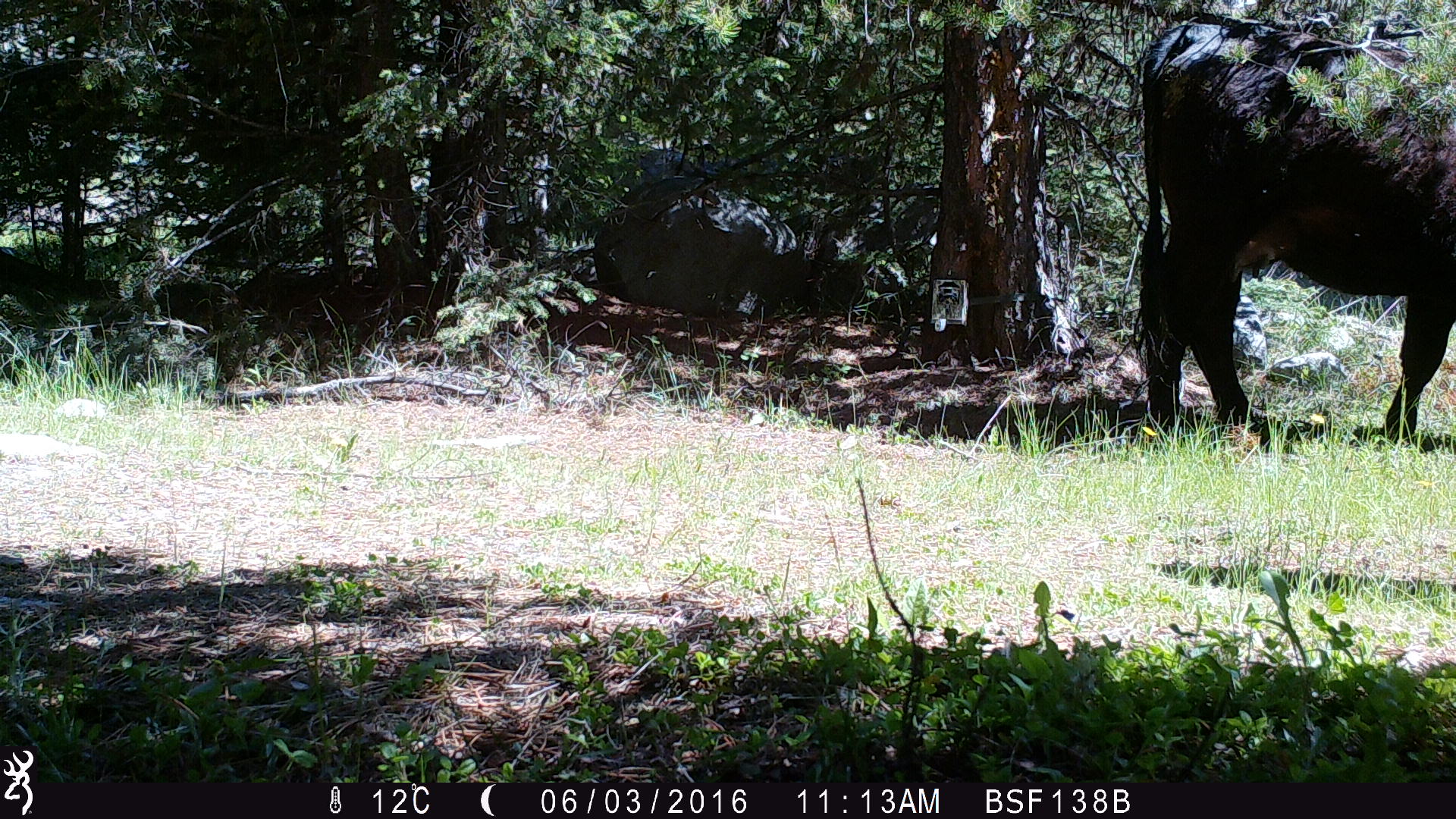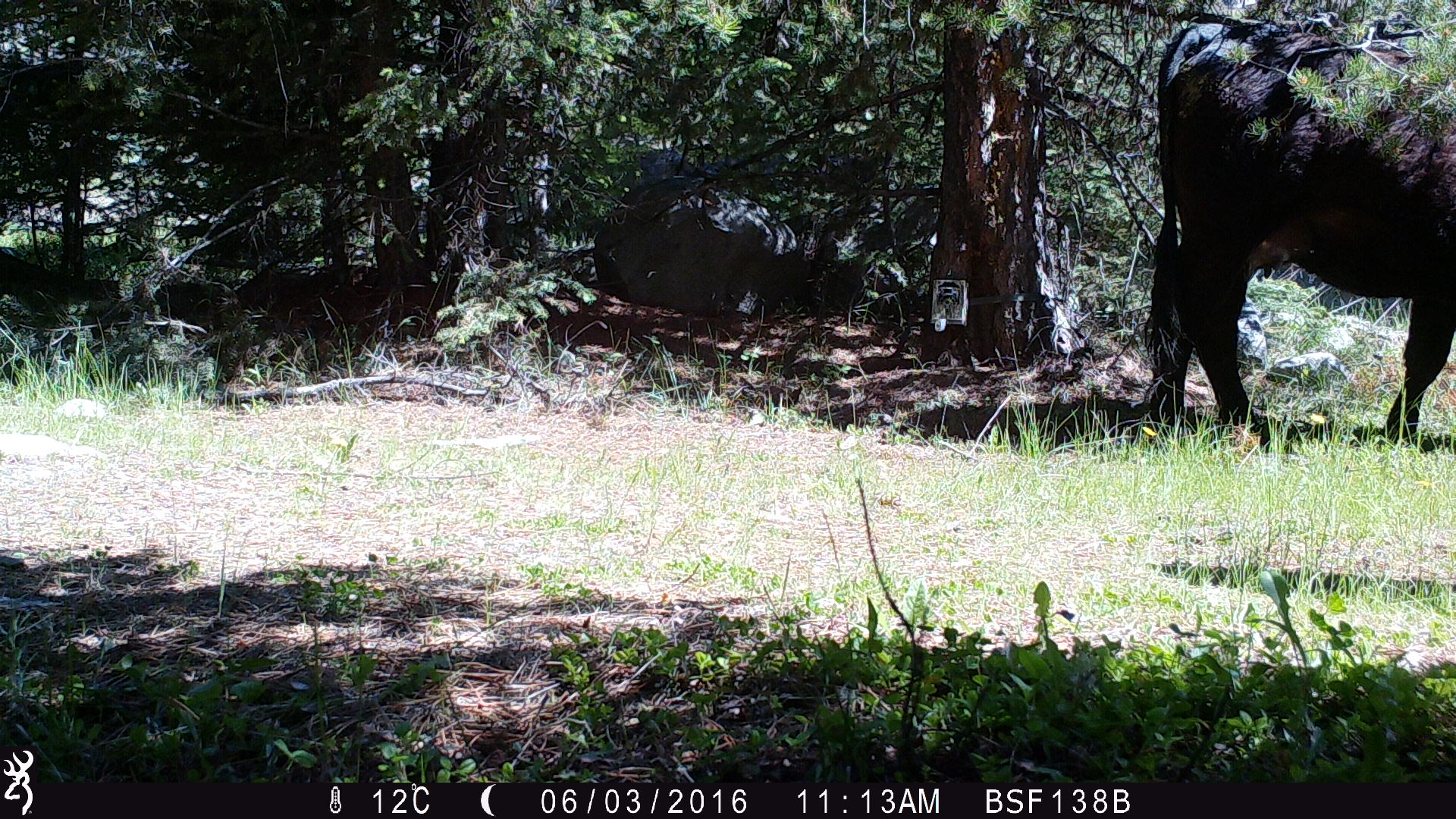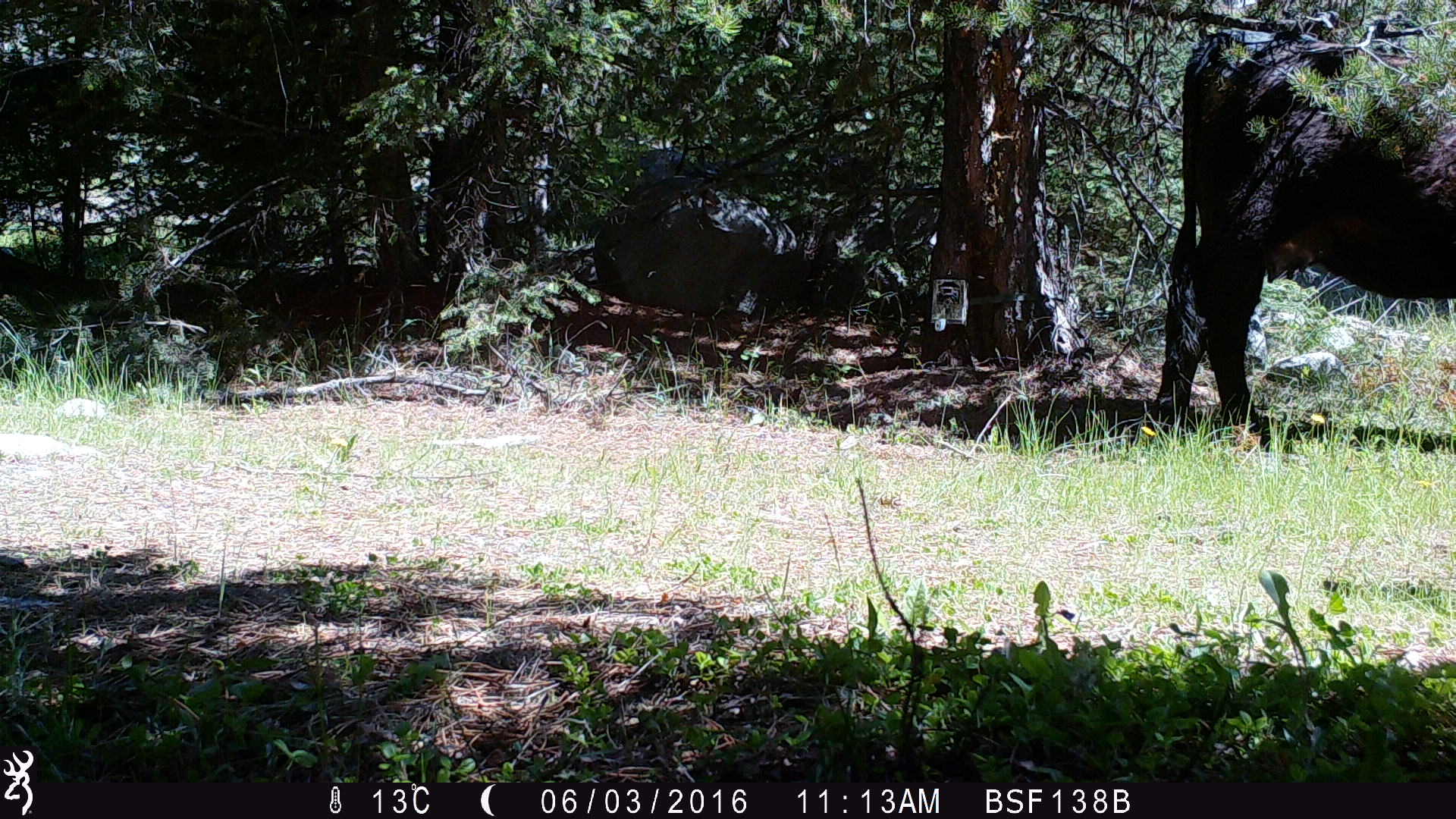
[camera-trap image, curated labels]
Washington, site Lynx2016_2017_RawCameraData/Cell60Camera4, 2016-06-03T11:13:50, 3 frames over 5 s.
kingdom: Animalia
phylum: Chordata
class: Mammalia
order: Artiodactyla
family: Bovidae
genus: Bos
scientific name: Bos taurus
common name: domestic cattle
Domestic cattle (Bos taurus). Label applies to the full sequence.